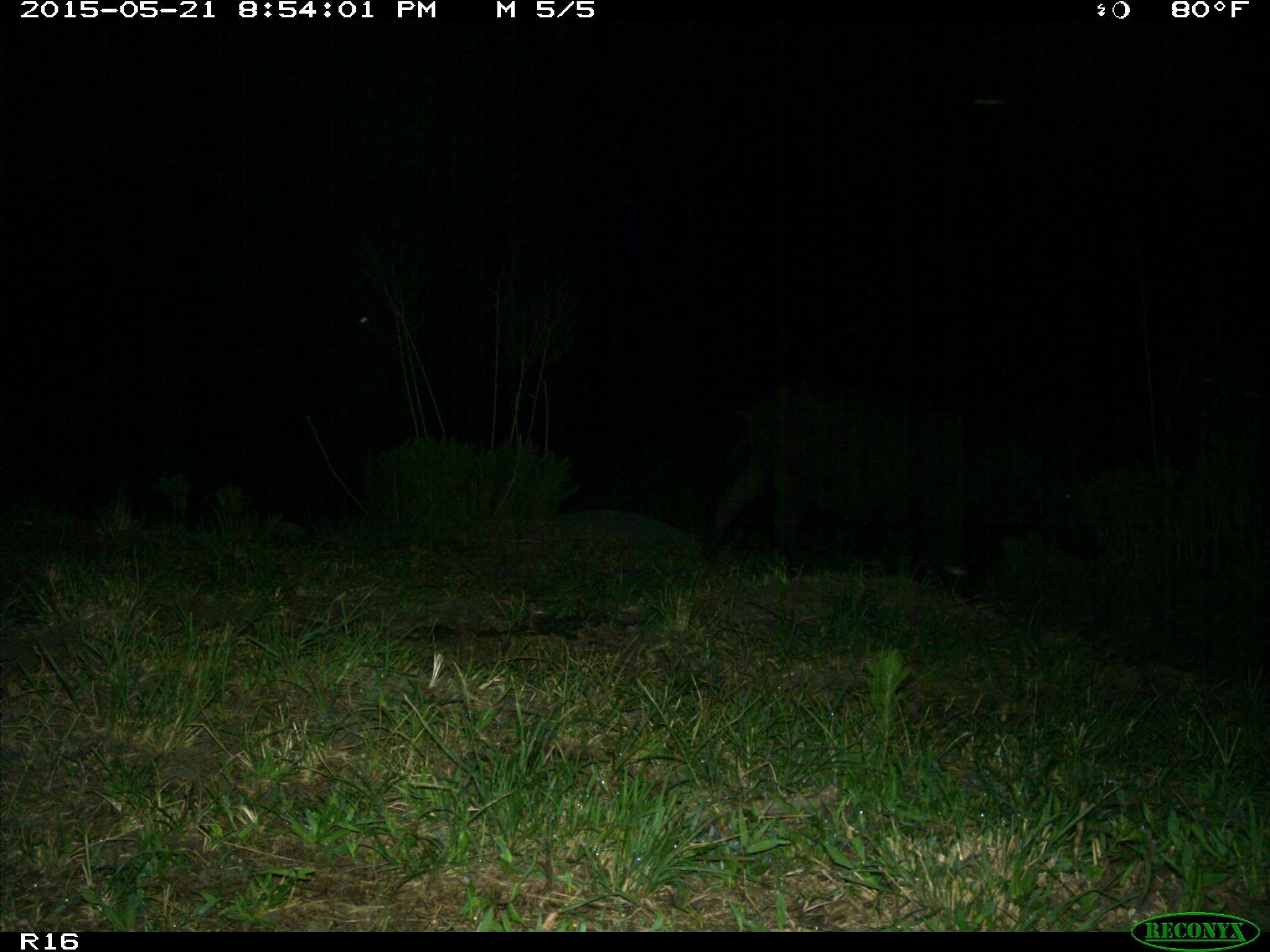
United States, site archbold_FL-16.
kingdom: Animalia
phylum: Chordata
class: Mammalia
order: Artiodactyla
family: Suidae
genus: Sus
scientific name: Sus scrofa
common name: wild boar